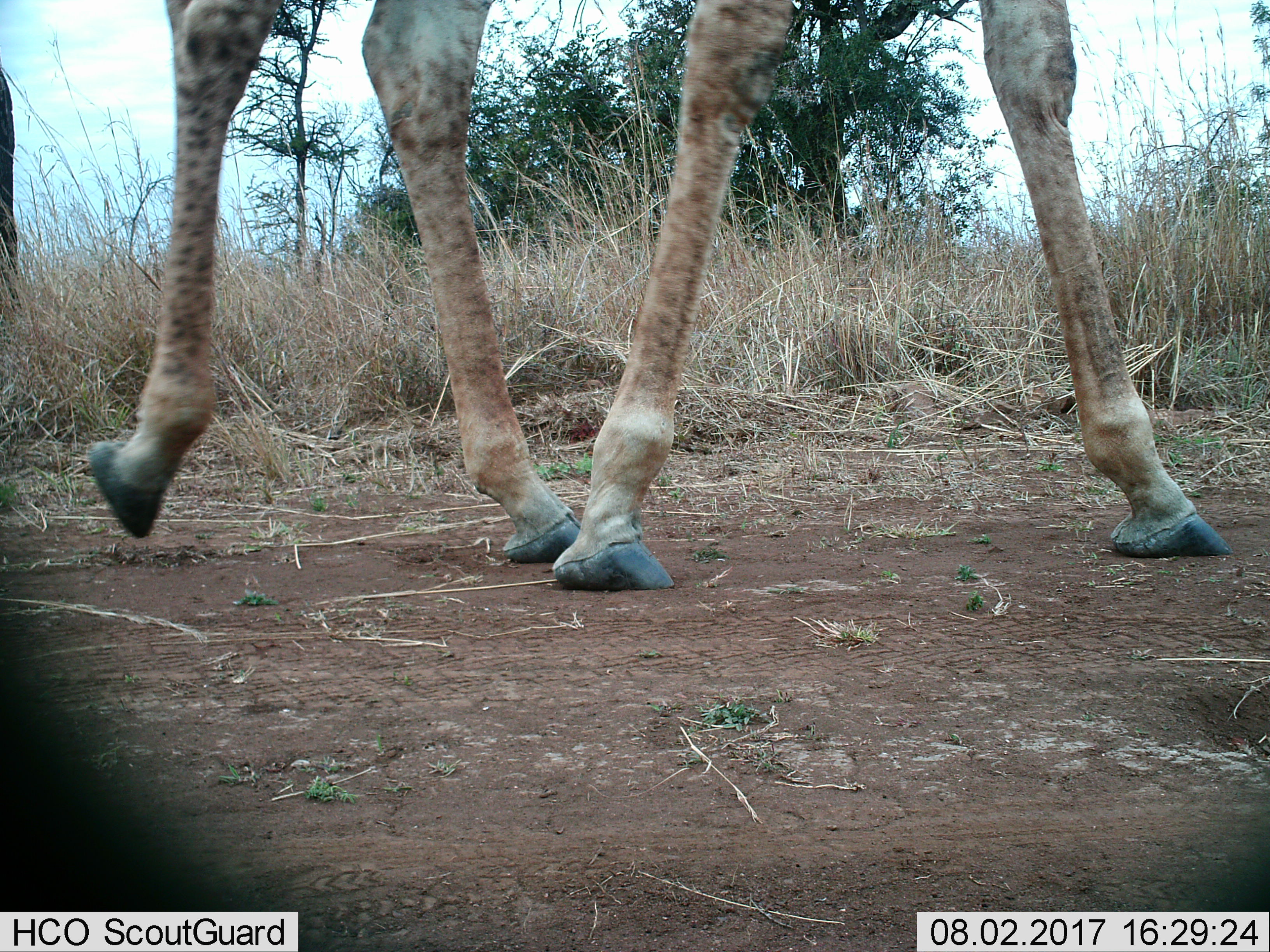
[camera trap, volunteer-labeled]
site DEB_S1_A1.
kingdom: Animalia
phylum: Chordata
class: Mammalia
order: Artiodactyla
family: Giraffidae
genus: Giraffa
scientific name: Giraffa camelopardalis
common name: giraffe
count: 1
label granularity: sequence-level